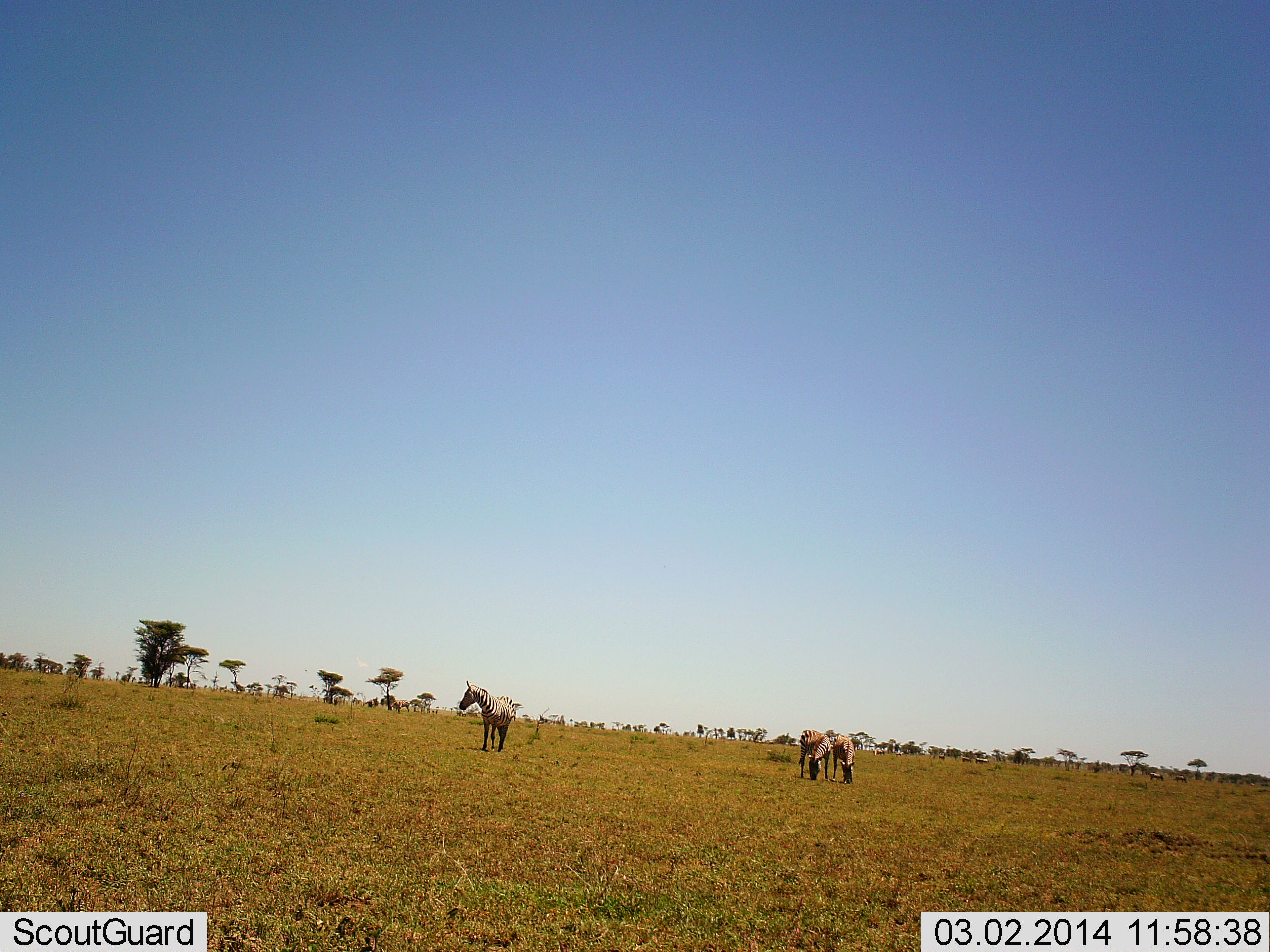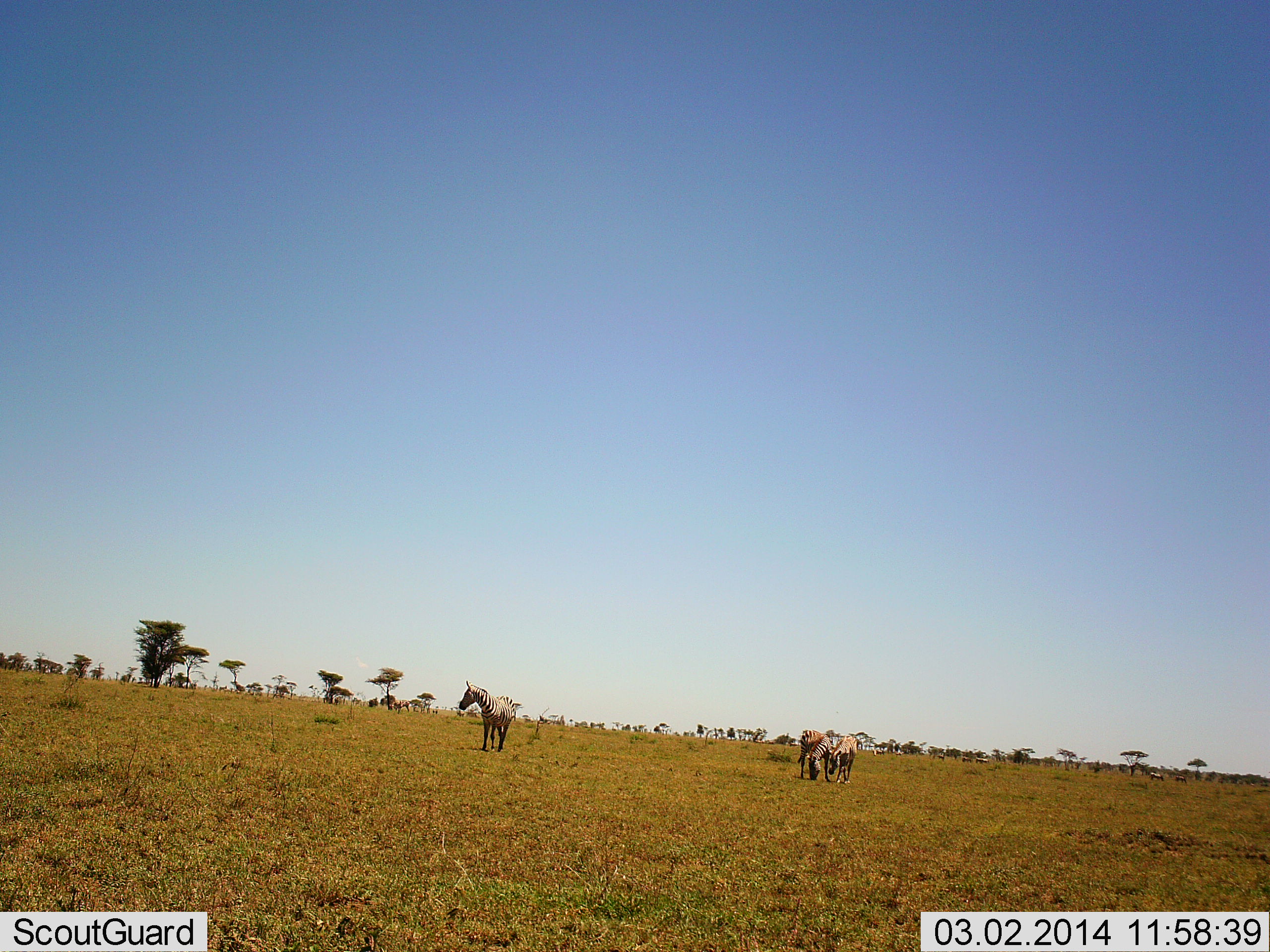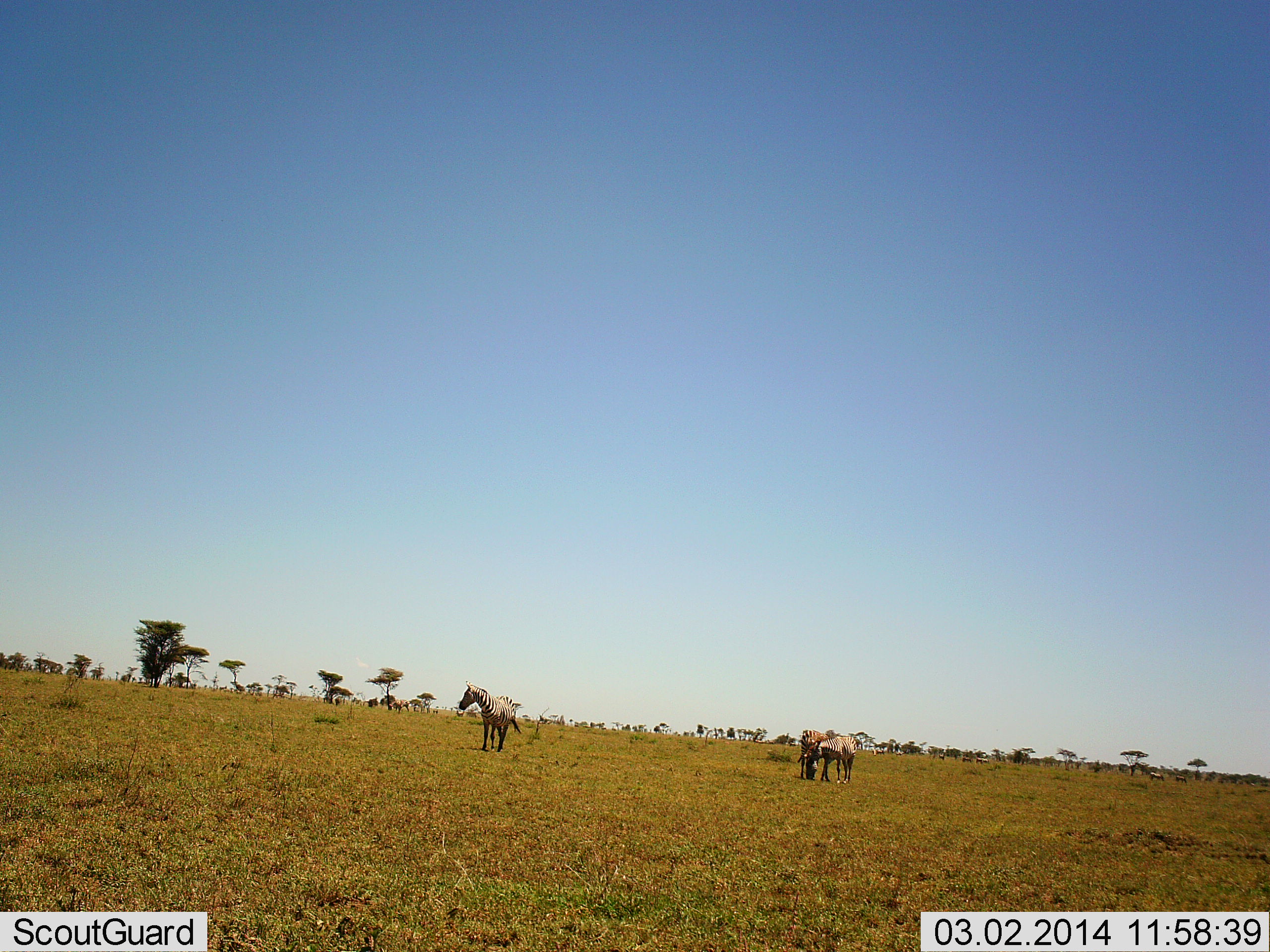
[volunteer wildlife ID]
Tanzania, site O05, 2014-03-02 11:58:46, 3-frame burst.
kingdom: Animalia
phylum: Chordata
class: Mammalia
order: Perissodactyla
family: Equidae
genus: Equus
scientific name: Equus quagga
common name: plains zebra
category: zebra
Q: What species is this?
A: Zebra (plains zebra) (Equus quagga).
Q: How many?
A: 3.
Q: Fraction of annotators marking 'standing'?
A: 75%.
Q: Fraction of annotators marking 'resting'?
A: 0%.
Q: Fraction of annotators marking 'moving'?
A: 8%.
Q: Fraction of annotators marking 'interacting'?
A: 8%.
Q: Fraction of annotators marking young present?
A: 0%.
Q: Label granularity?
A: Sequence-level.